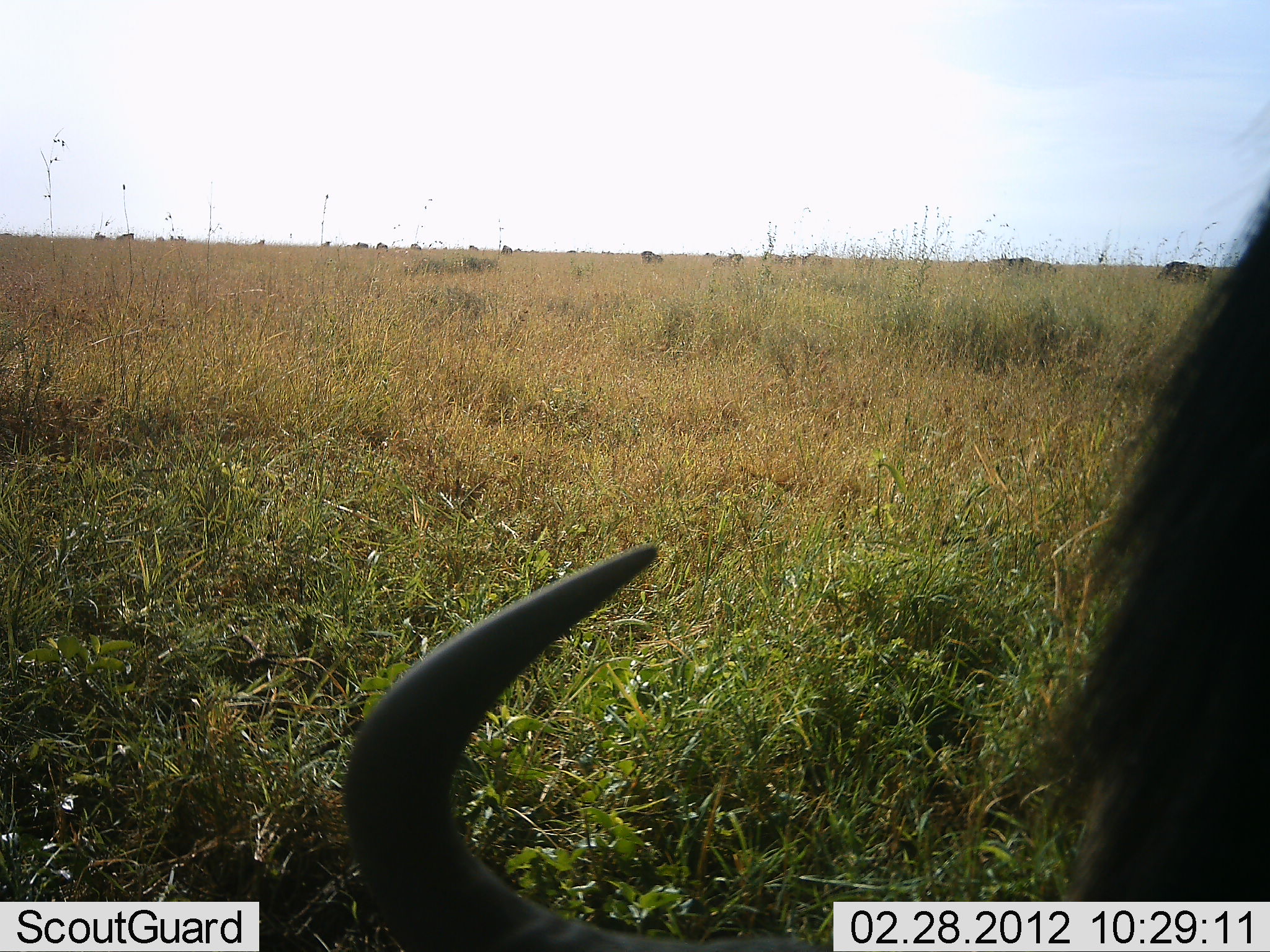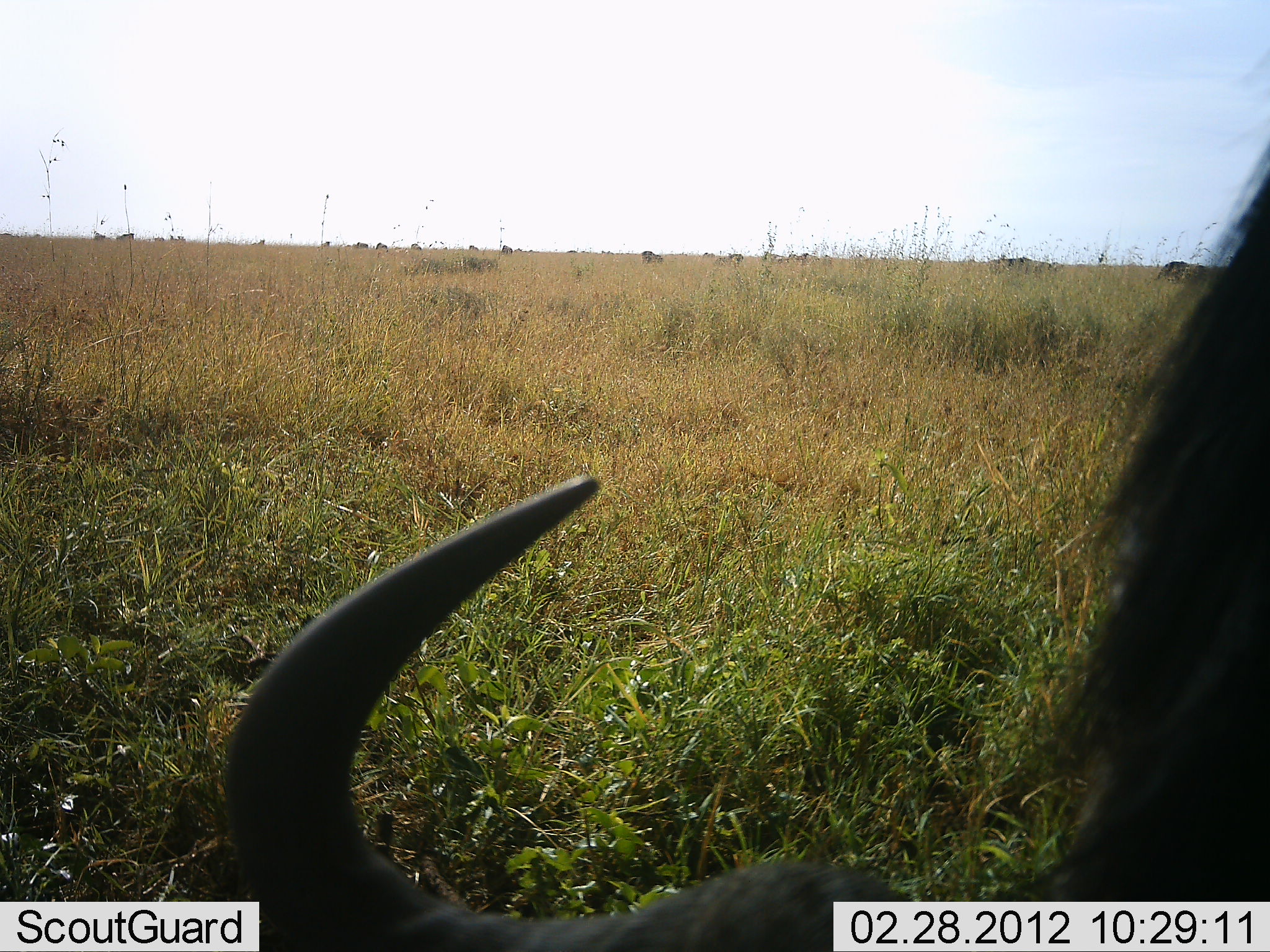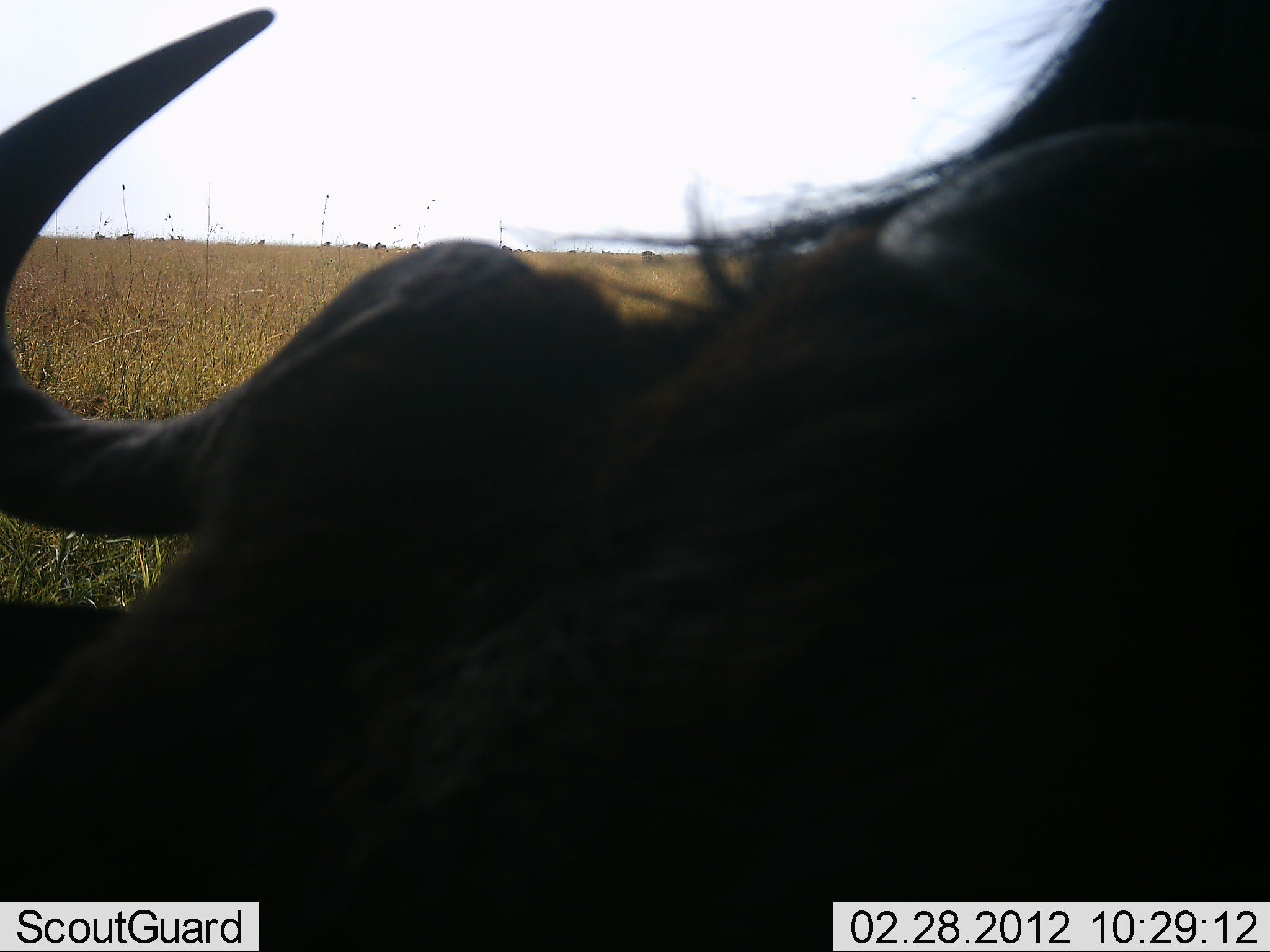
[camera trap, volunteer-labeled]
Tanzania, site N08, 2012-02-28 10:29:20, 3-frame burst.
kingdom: Animalia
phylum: Chordata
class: Mammalia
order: Artiodactyla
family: Bovidae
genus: Connochaetes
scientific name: Connochaetes taurinus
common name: blue wildebeest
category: wildebeest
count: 2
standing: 45%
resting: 0%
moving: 27%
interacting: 9%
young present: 0%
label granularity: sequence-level